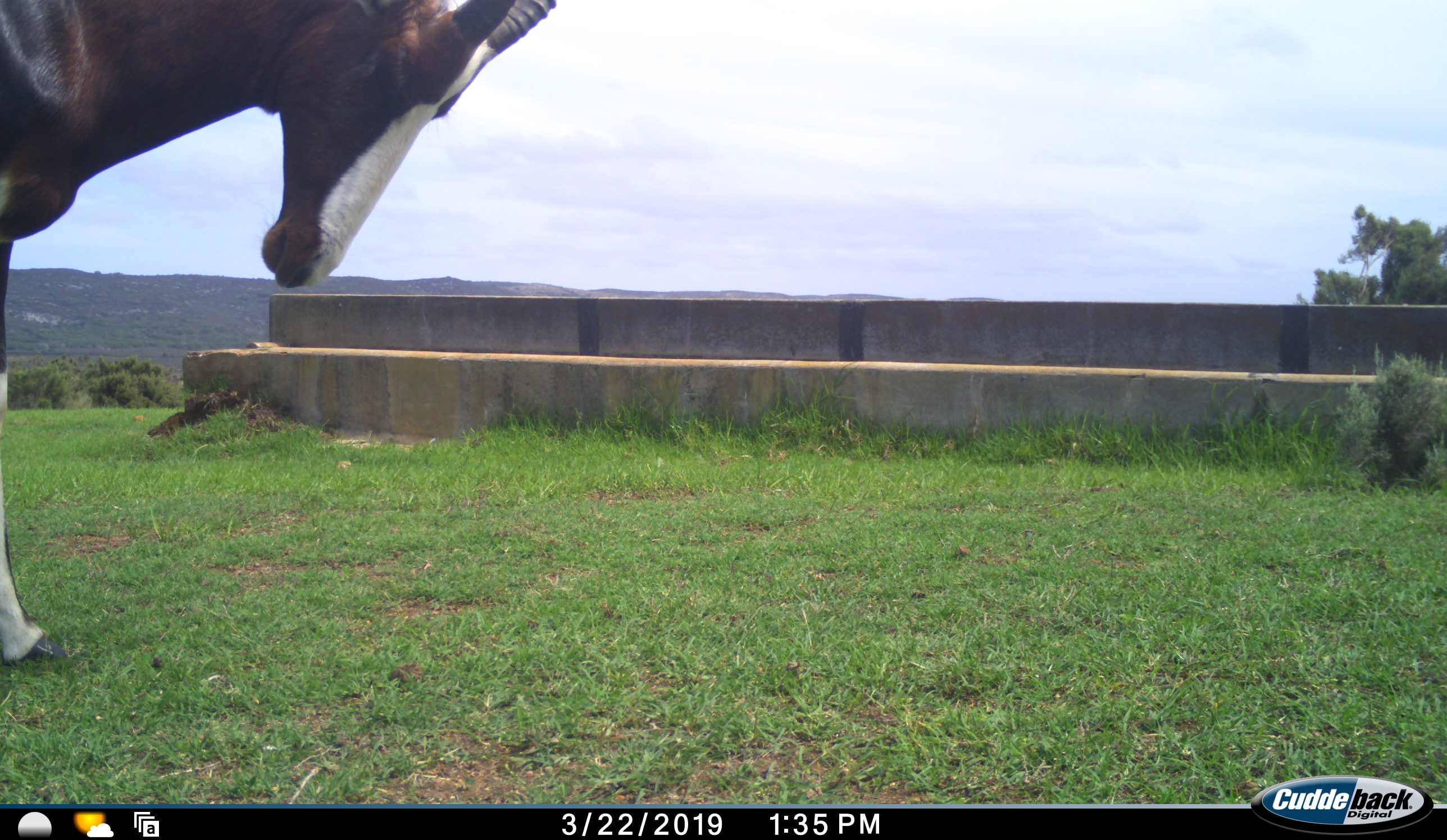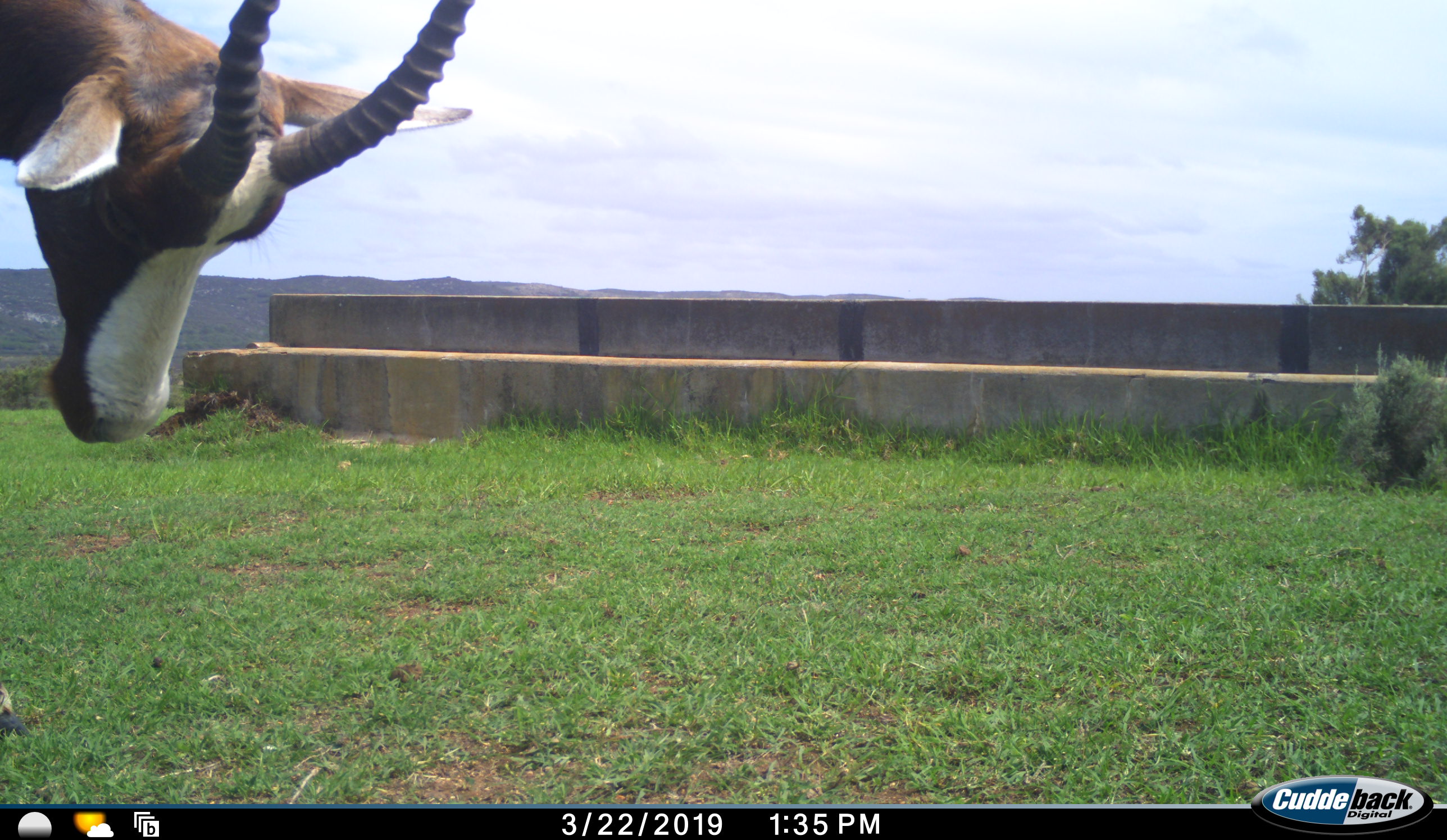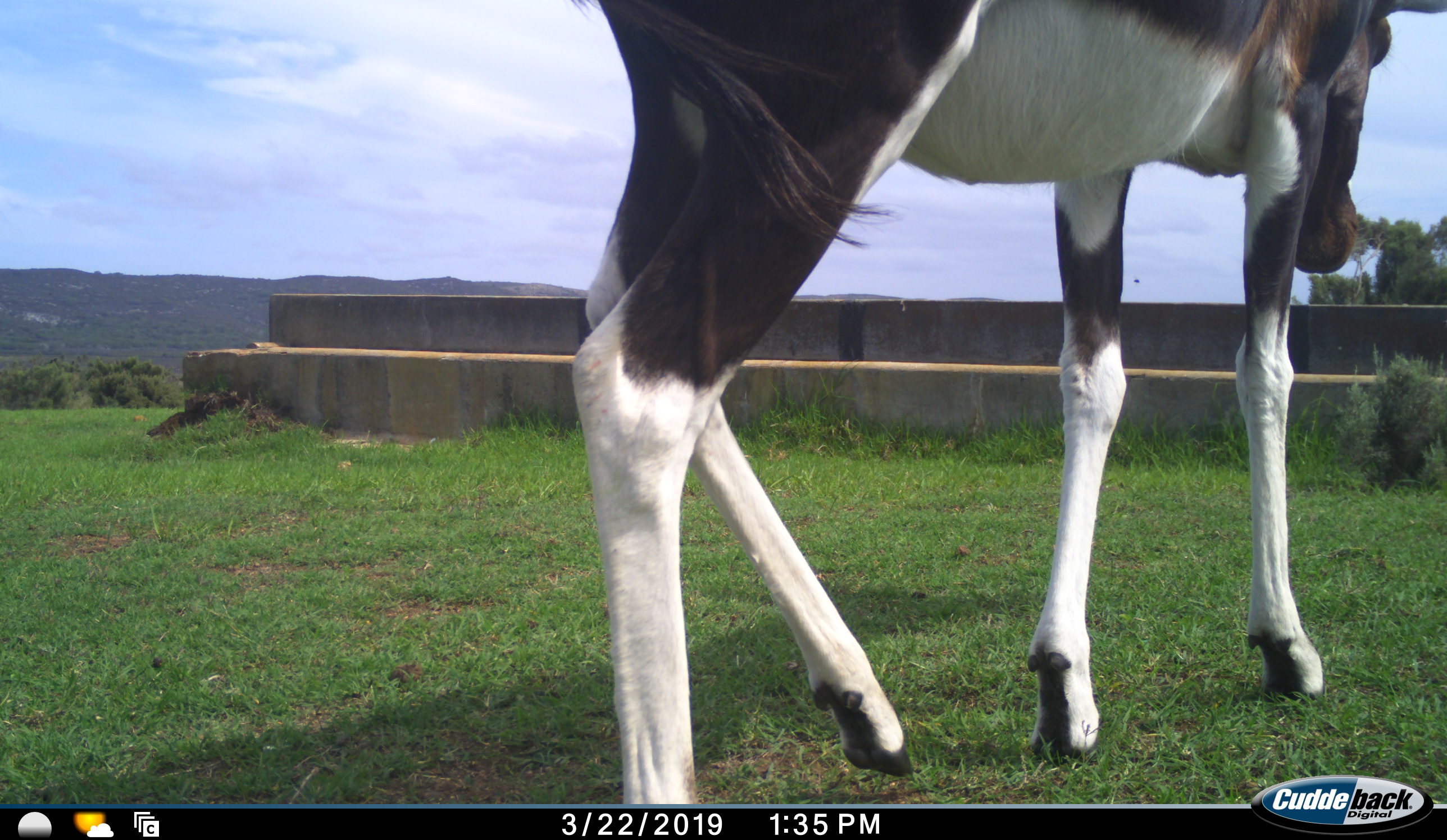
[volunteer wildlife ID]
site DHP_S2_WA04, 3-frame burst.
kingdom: Animalia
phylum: Chordata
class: Mammalia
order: Artiodactyla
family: Bovidae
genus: Damaliscus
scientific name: Damaliscus pygargus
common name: bontebok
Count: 1.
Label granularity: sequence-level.